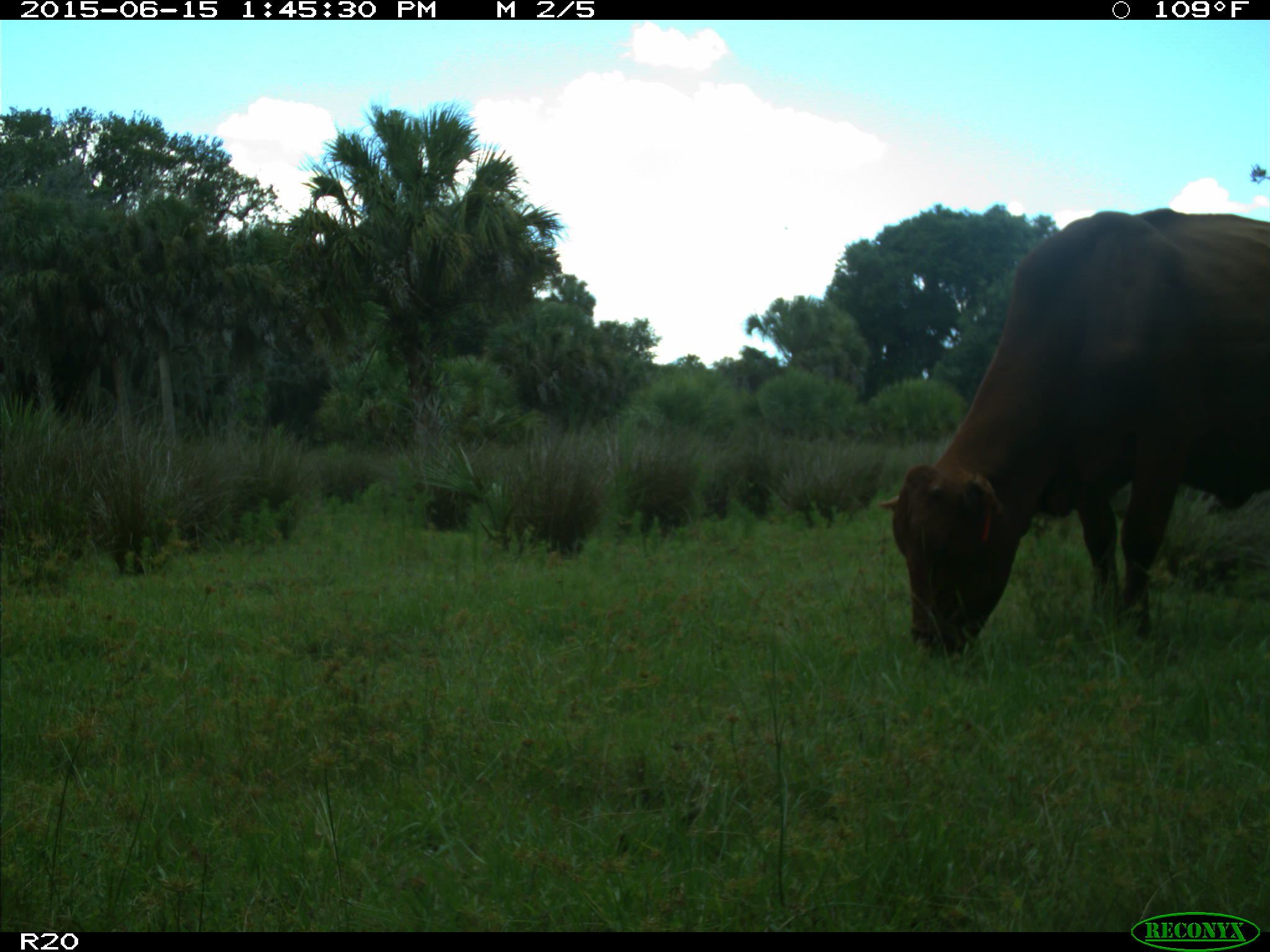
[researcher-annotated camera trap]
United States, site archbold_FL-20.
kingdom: Animalia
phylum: Chordata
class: Mammalia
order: Artiodactyla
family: Bovidae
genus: Bos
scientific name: Bos taurus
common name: domestic cow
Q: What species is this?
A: Bos taurus (domestic cow).